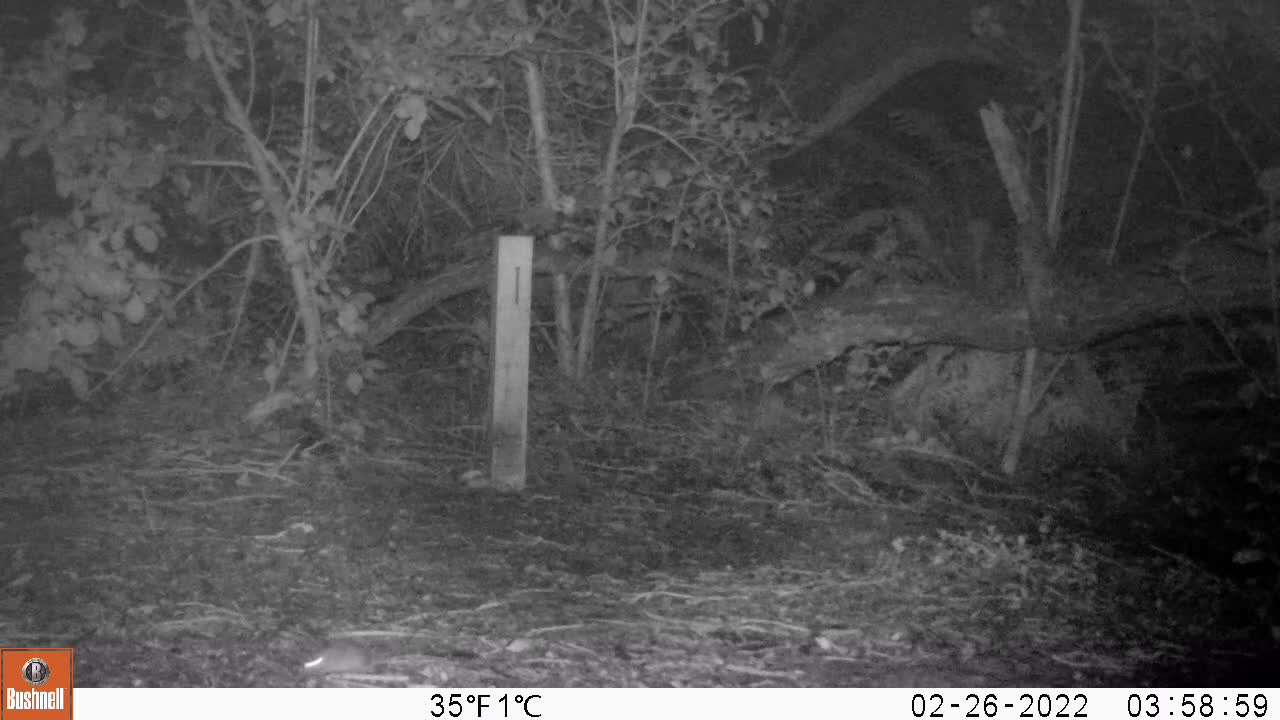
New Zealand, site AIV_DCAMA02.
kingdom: Animalia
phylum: Chordata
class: Mammalia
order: Rodentia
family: Muridae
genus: Mus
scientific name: Mus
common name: mouse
Mouse (Mus).